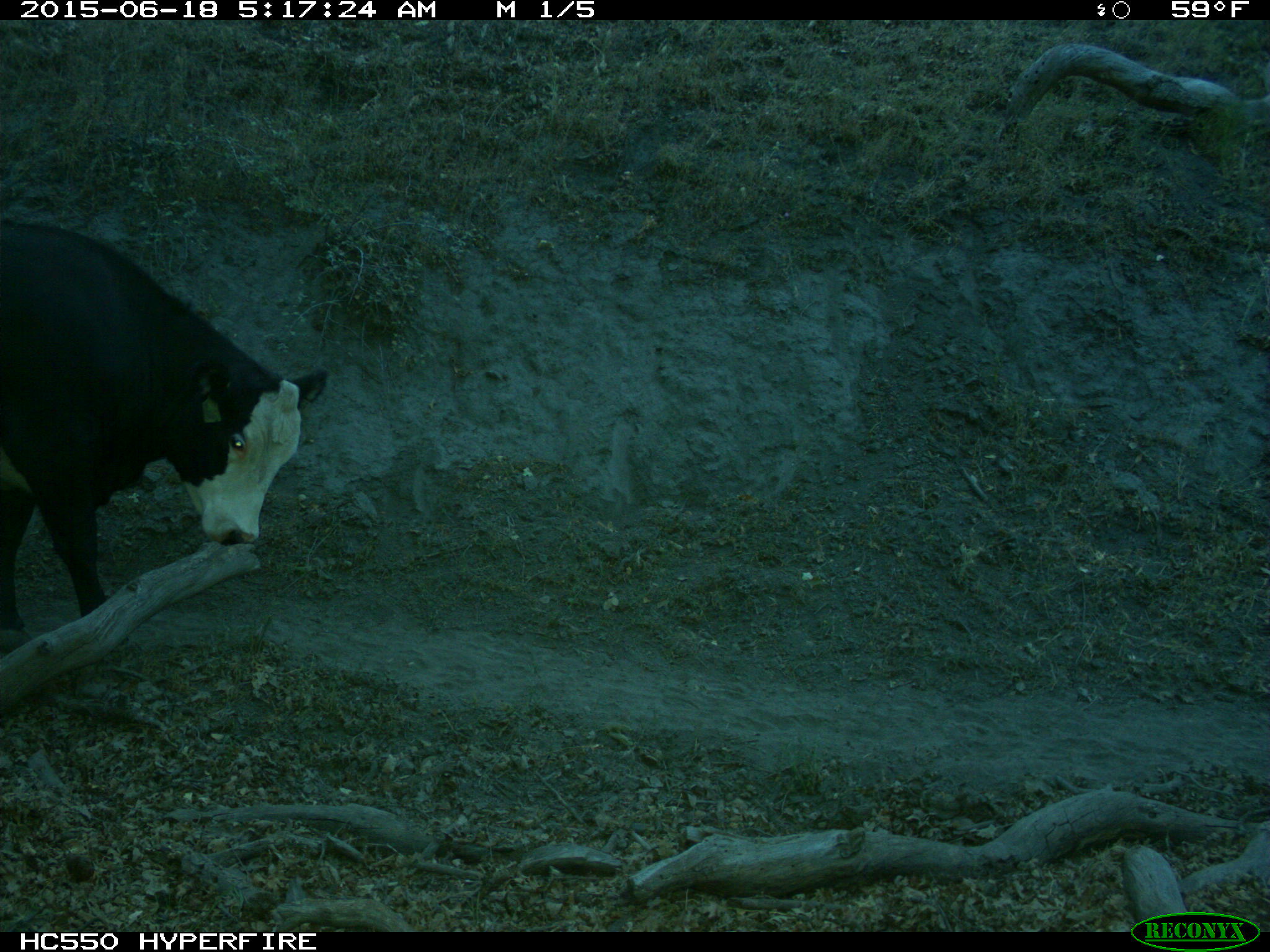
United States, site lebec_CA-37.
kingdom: Animalia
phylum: Chordata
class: Mammalia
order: Artiodactyla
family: Bovidae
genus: Bos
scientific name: Bos taurus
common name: domestic cow